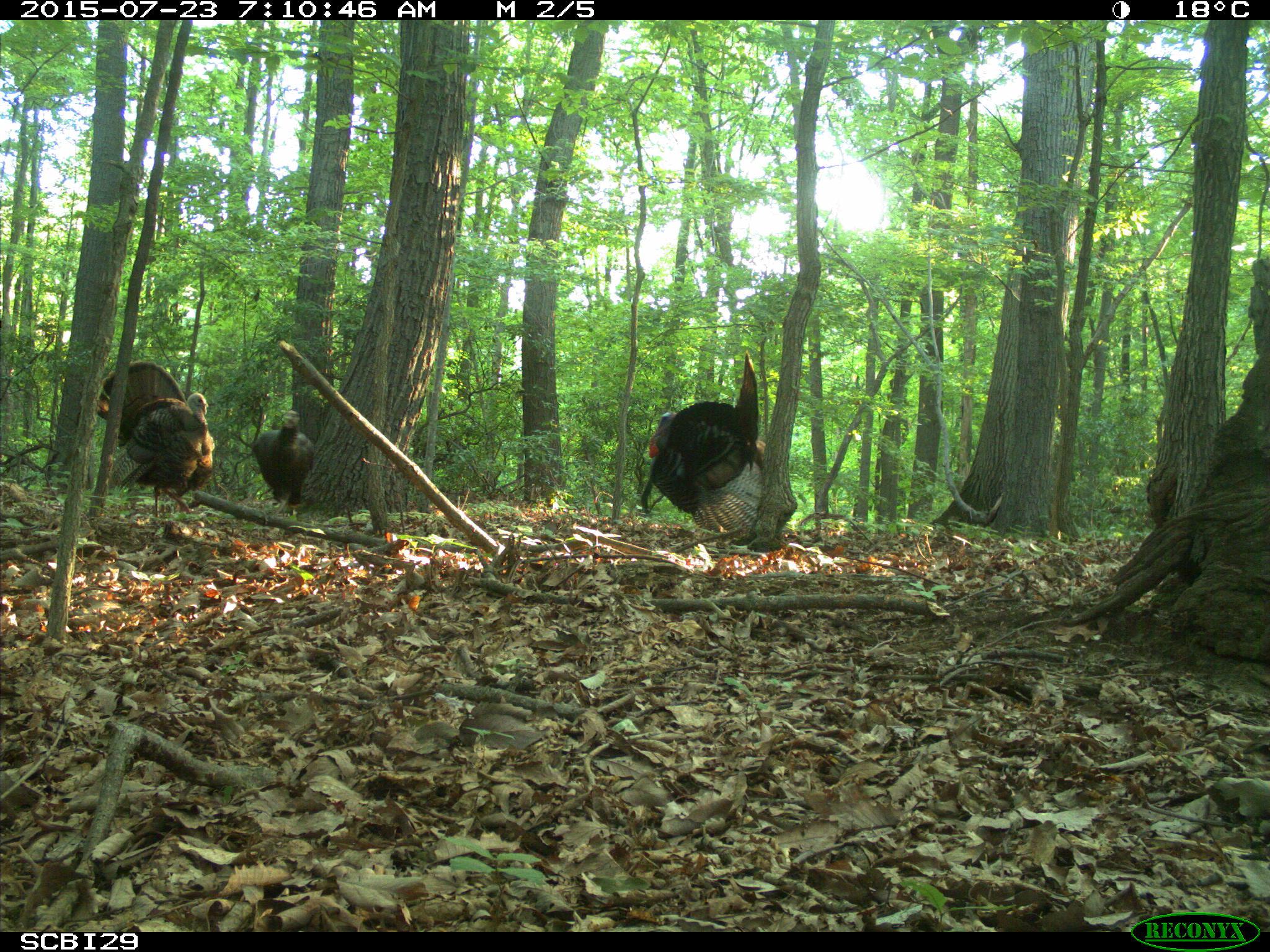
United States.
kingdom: Animalia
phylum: Chordata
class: Aves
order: Galliformes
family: Phasianidae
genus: Meleagris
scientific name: Meleagris gallopavo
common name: wild turkey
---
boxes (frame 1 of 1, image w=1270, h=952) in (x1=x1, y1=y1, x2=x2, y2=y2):
Wild Turkey: (x1=641, y1=357, x2=776, y2=547); (x1=93, y1=356, x2=221, y2=508); (x1=248, y1=407, x2=313, y2=505)